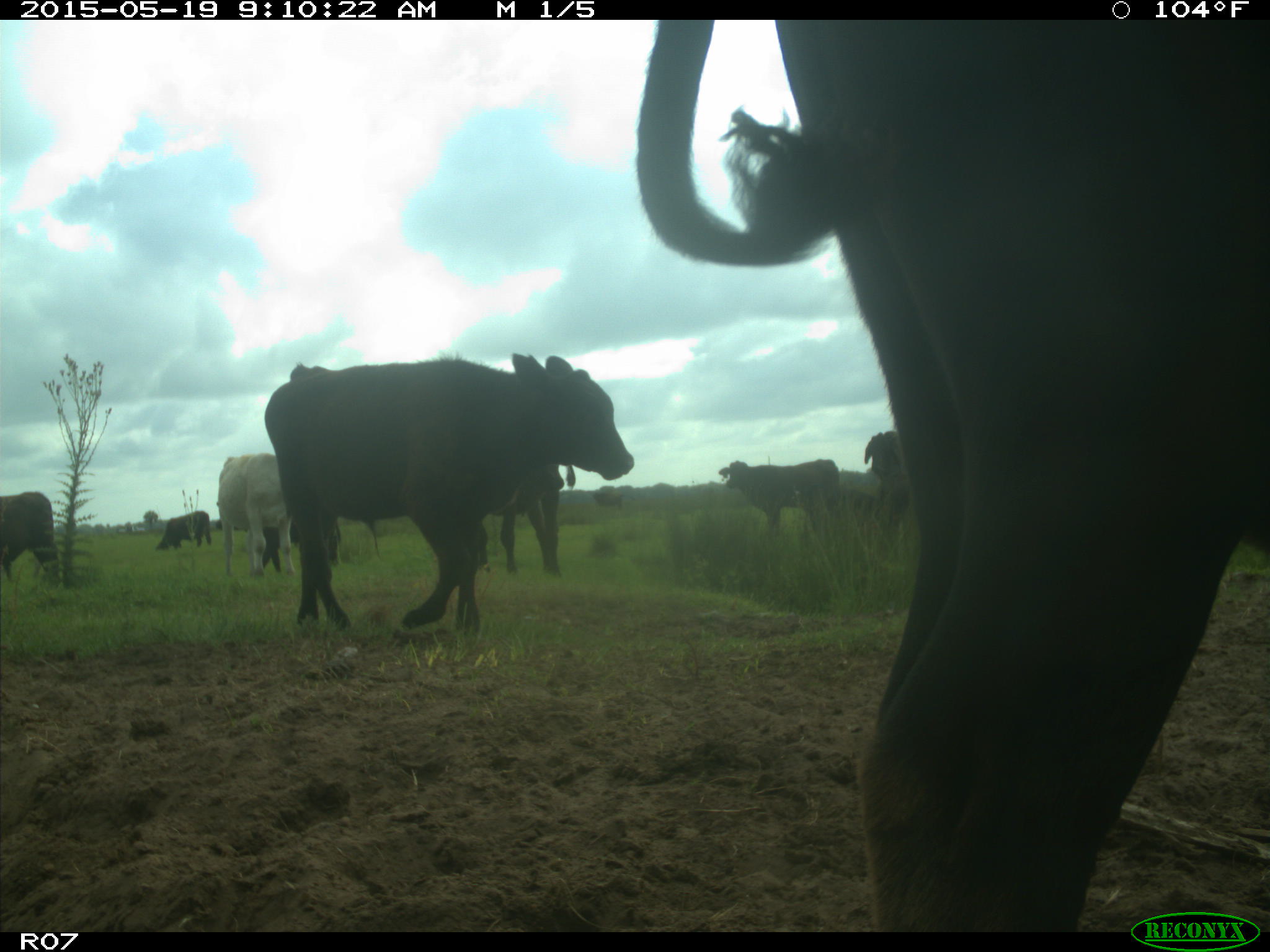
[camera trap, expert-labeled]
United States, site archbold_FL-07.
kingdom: Animalia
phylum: Chordata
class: Mammalia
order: Artiodactyla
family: Bovidae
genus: Bos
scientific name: Bos taurus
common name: domestic cow